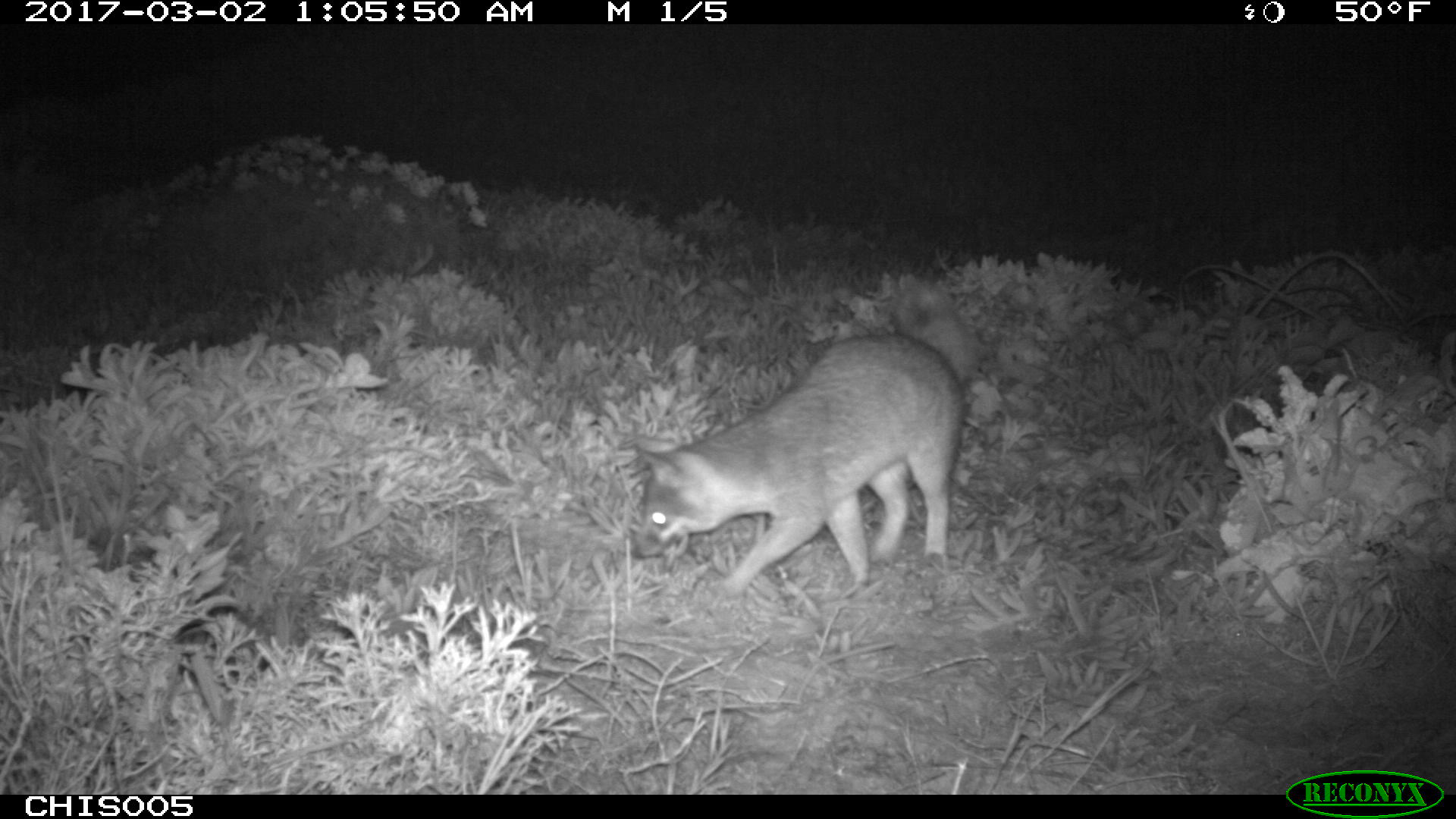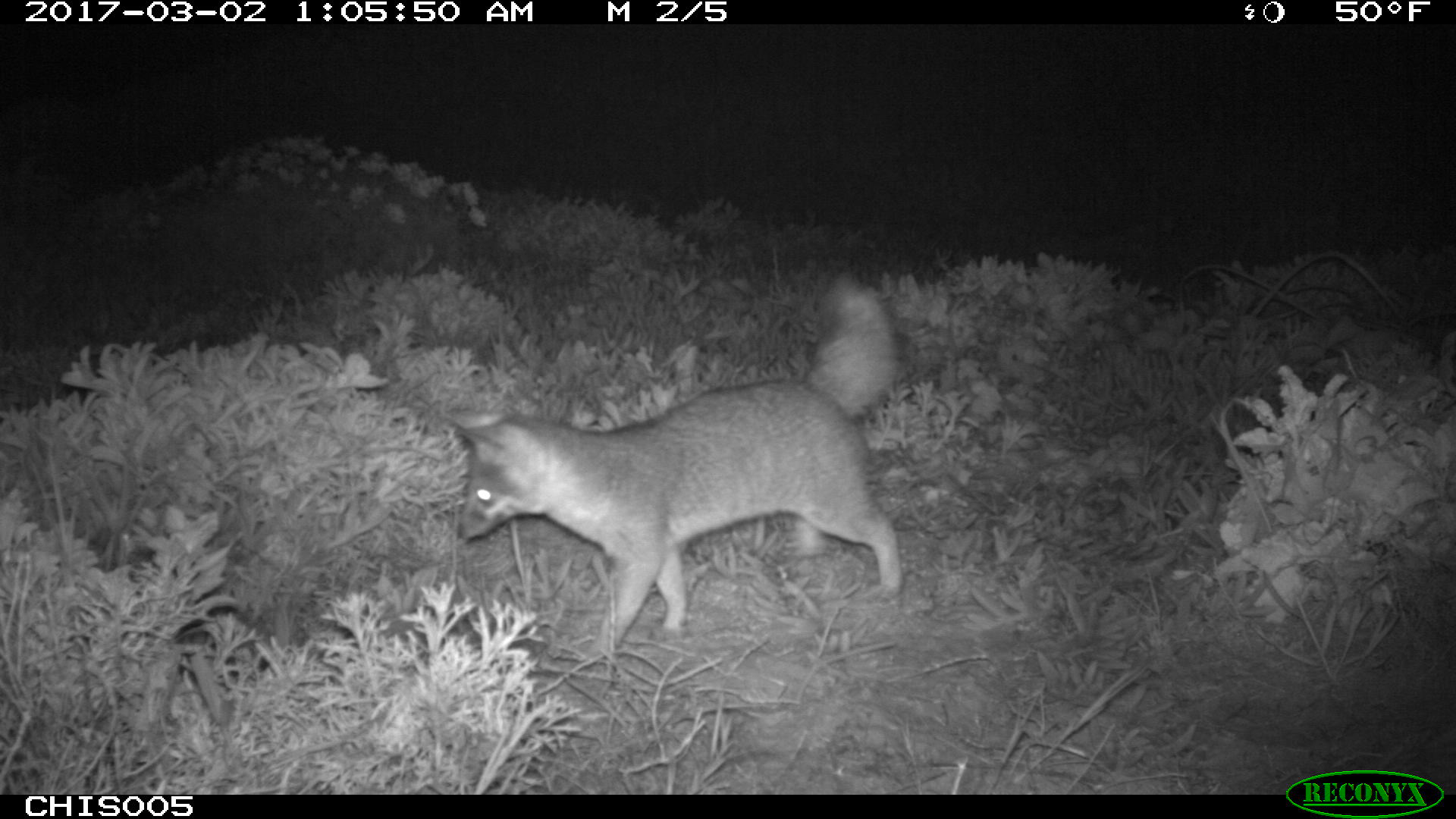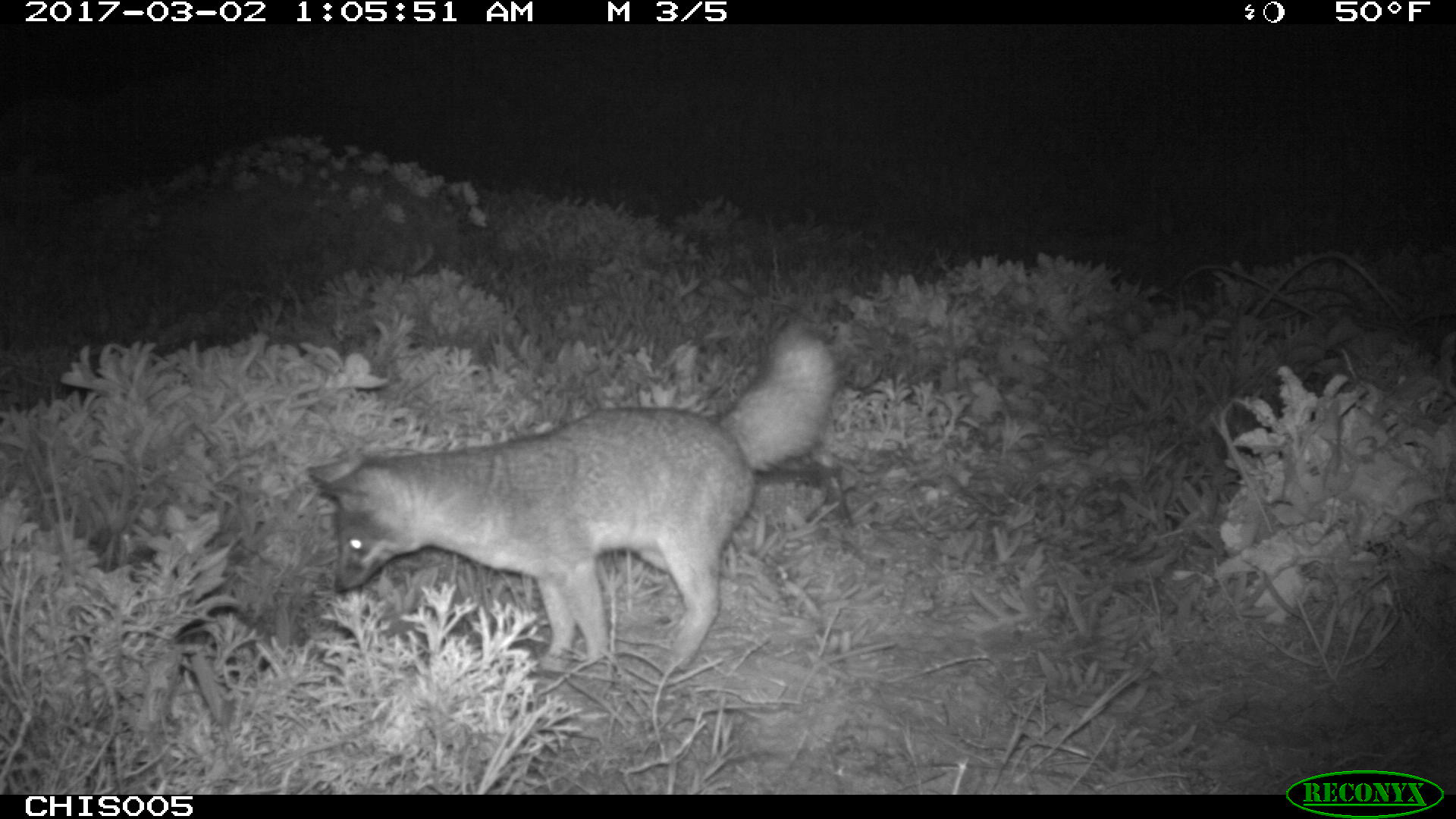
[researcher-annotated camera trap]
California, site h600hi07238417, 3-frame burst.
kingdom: Animalia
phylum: Chordata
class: Mammalia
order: Carnivora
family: Canidae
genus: Urocyon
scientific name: Urocyon littoralis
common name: island fox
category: fox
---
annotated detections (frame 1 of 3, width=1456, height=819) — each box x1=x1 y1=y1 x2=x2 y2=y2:
fox: x1=632 y1=282 x2=975 y2=598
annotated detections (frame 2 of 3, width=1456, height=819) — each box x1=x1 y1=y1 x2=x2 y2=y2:
fox: x1=444 y1=276 x2=900 y2=654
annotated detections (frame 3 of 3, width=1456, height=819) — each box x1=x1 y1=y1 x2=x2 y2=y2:
fox: x1=304 y1=315 x2=839 y2=672